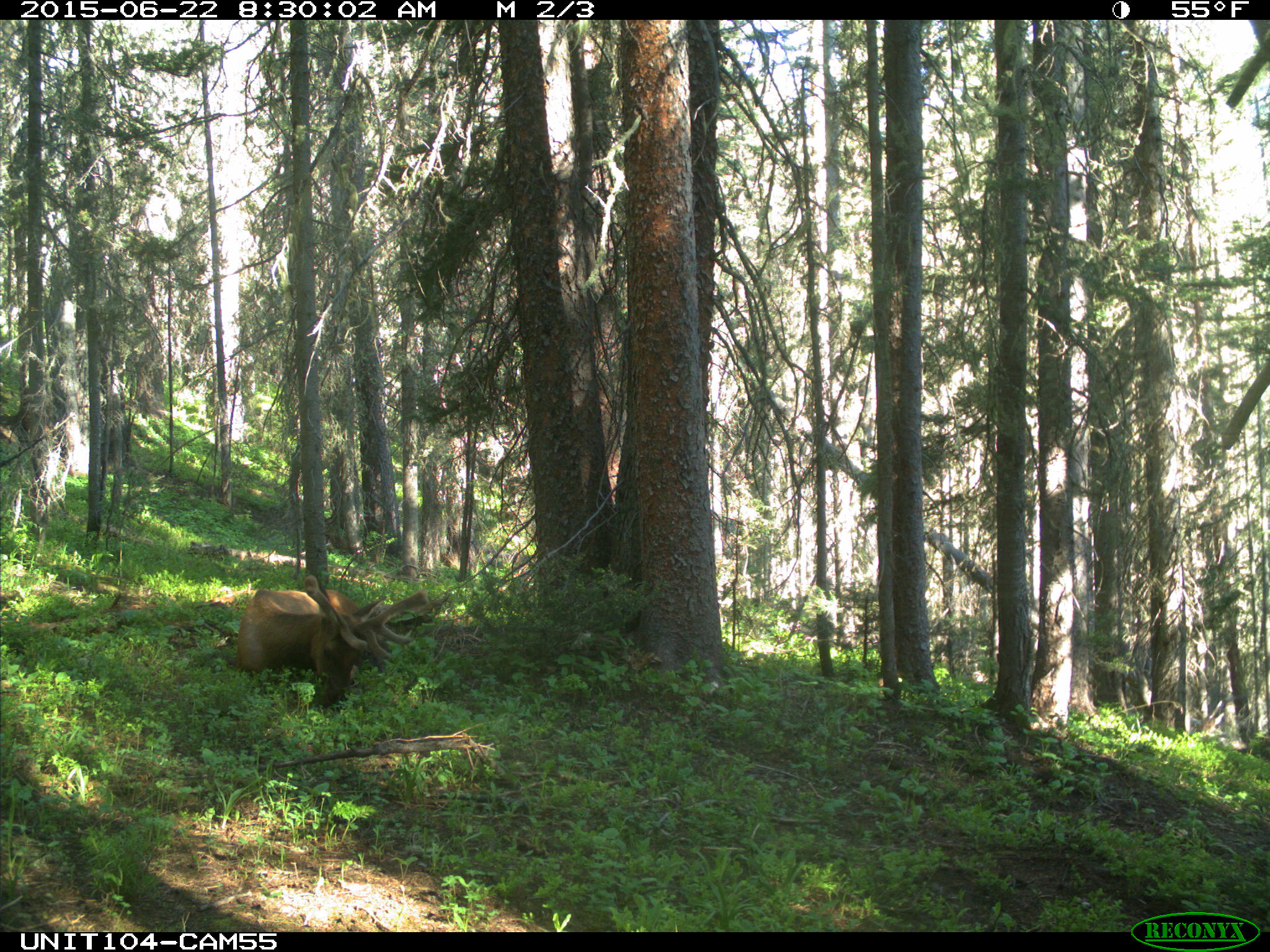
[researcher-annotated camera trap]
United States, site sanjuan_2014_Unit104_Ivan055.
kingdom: Animalia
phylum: Chordata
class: Mammalia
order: Artiodactyla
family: Cervidae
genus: Cervus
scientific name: Cervus elaphus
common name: red deer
Cervus elaphus (red deer).